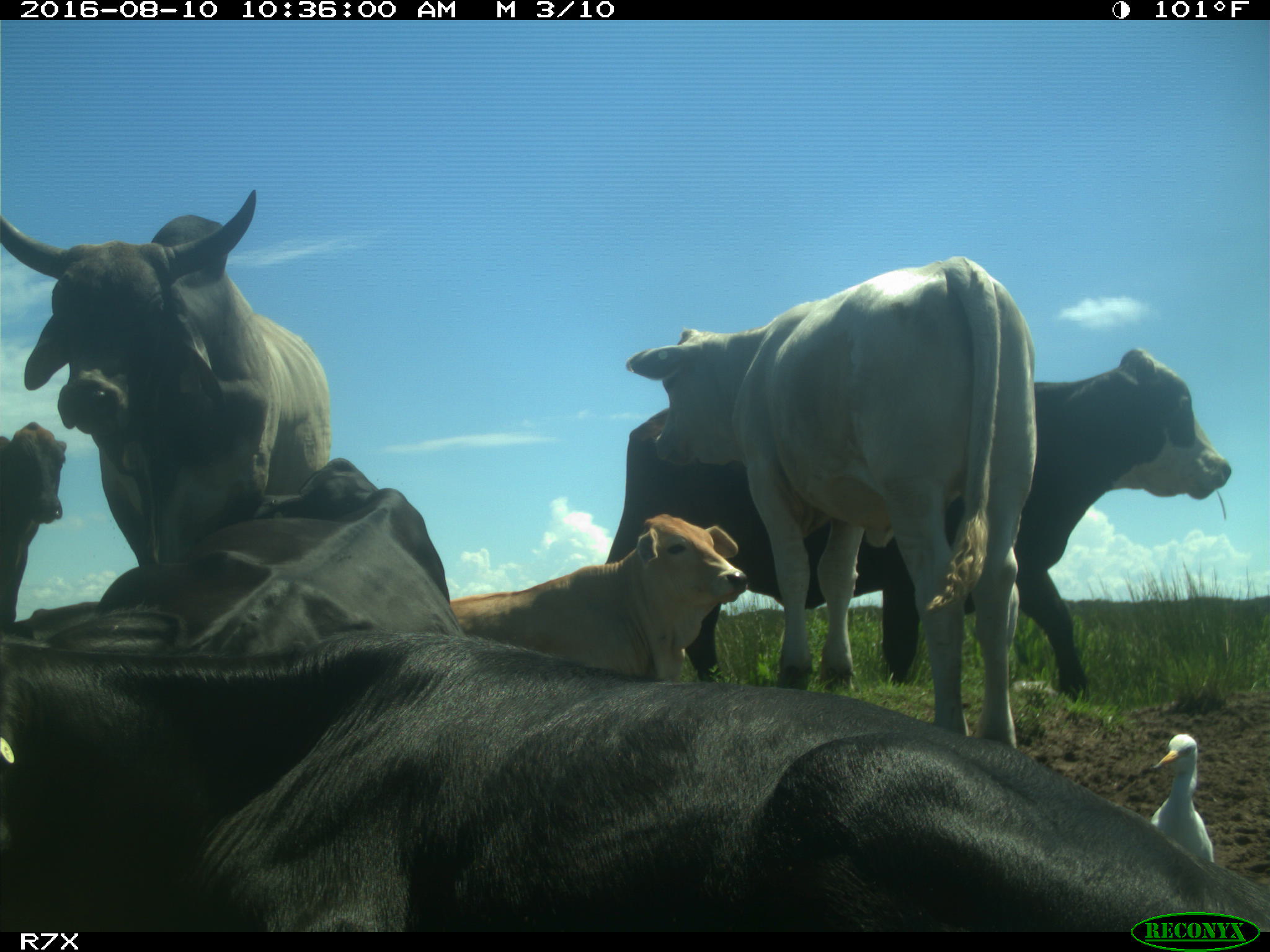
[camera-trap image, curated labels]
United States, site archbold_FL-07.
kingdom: Animalia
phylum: Chordata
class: Mammalia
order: Artiodactyla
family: Bovidae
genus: Bos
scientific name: Bos taurus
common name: domestic cow